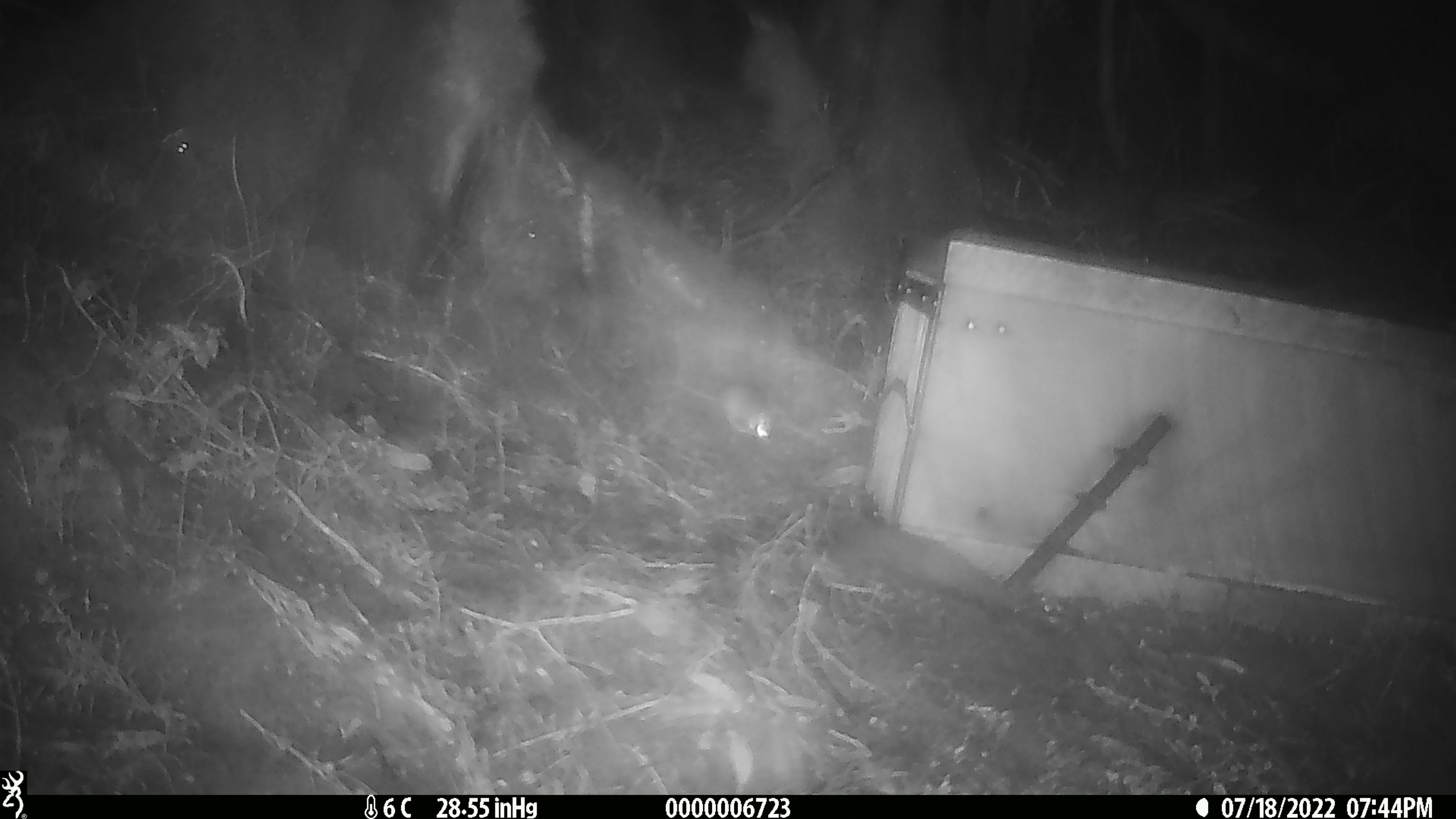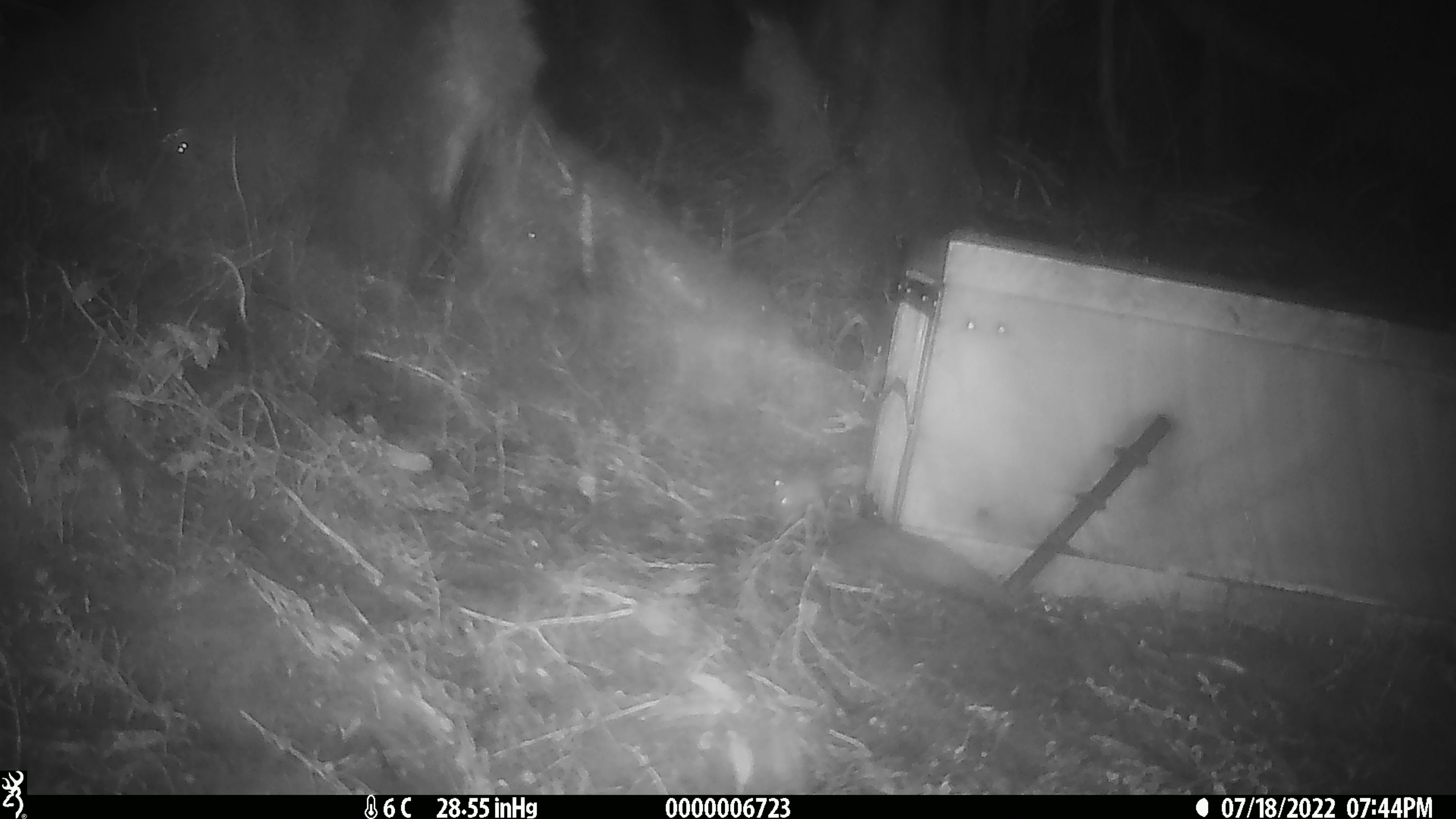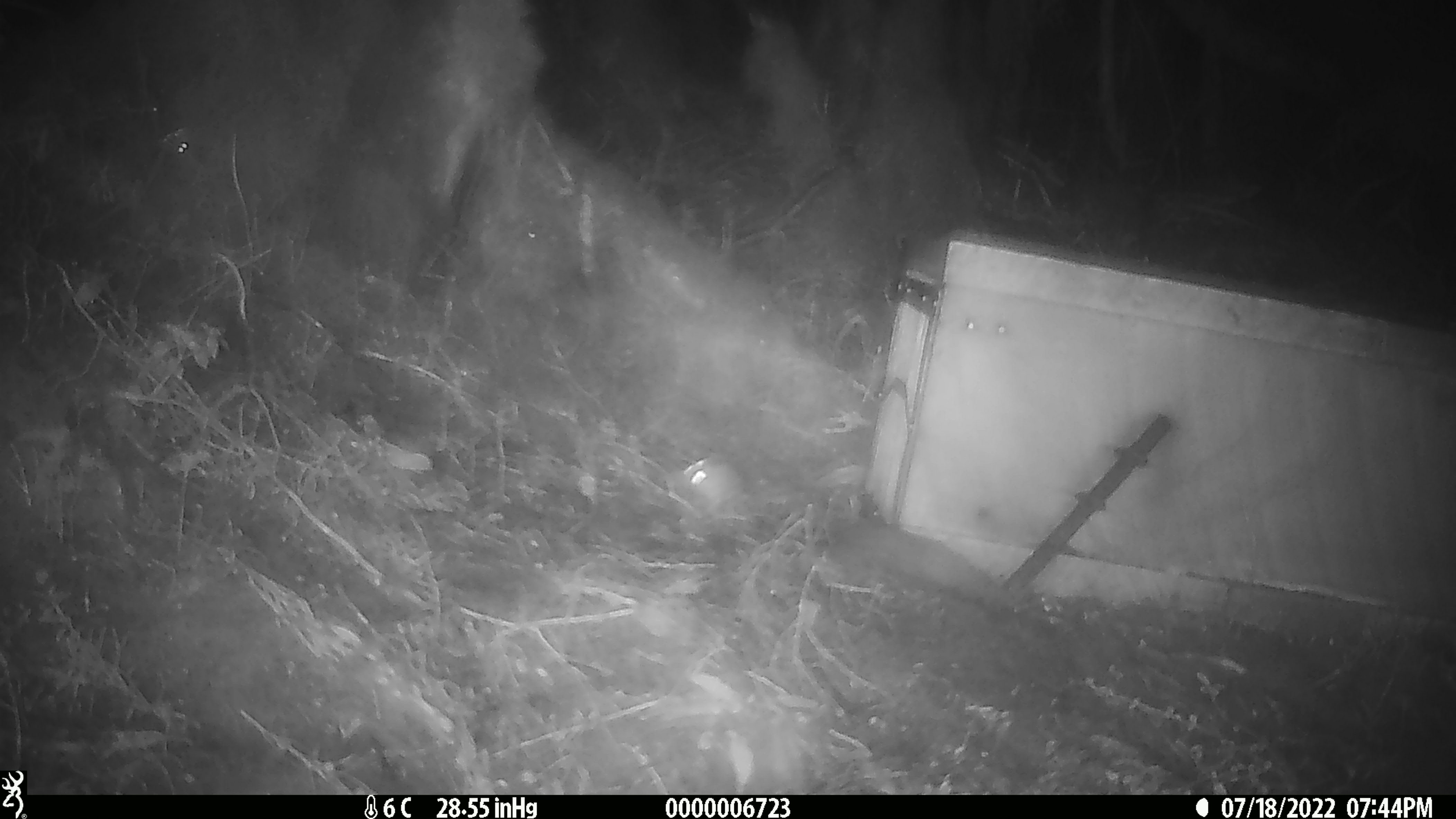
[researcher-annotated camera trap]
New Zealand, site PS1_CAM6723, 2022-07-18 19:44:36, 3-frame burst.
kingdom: Animalia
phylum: Chordata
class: Mammalia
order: Rodentia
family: Muridae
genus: Mus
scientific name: Mus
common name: mouse